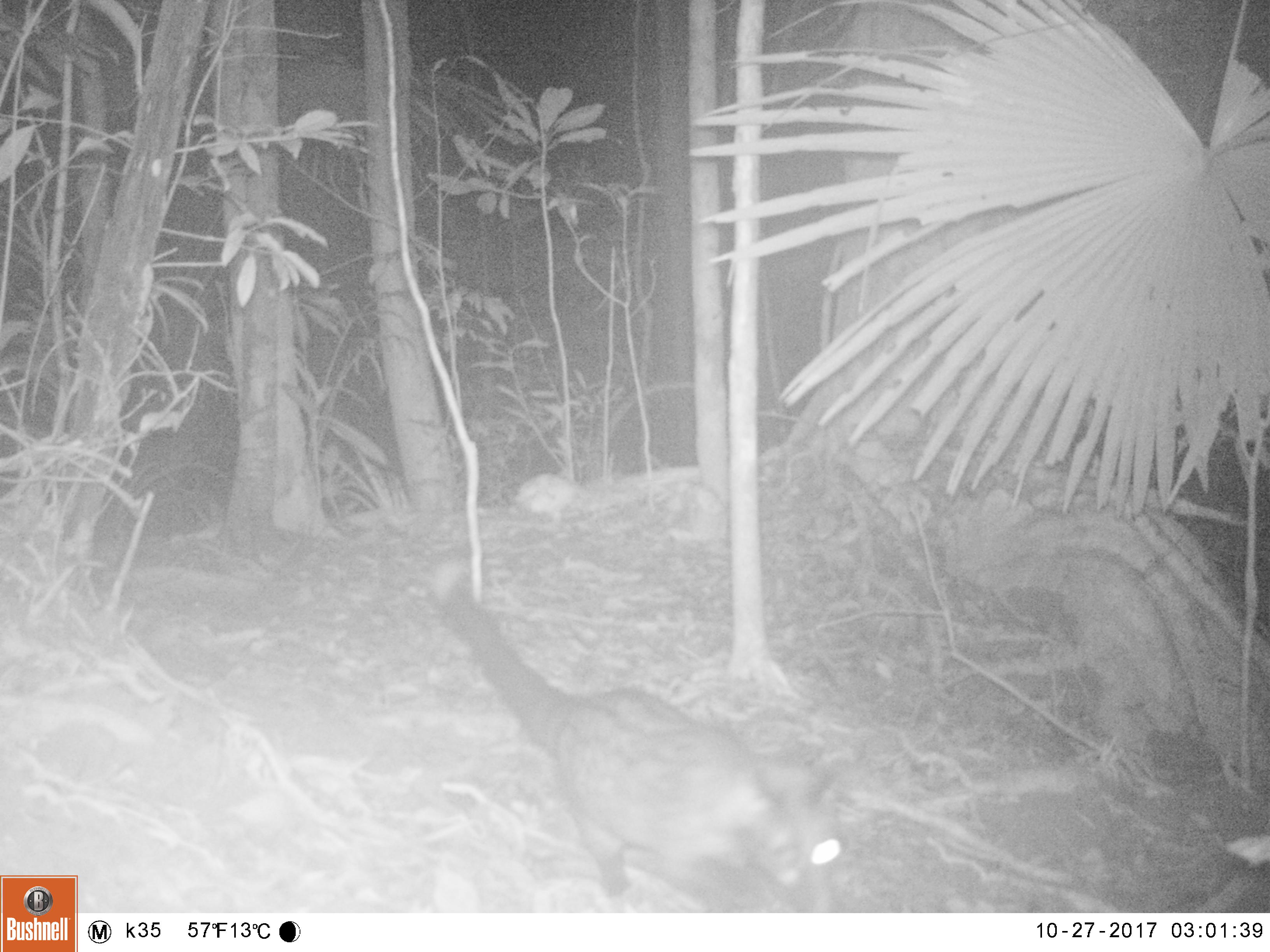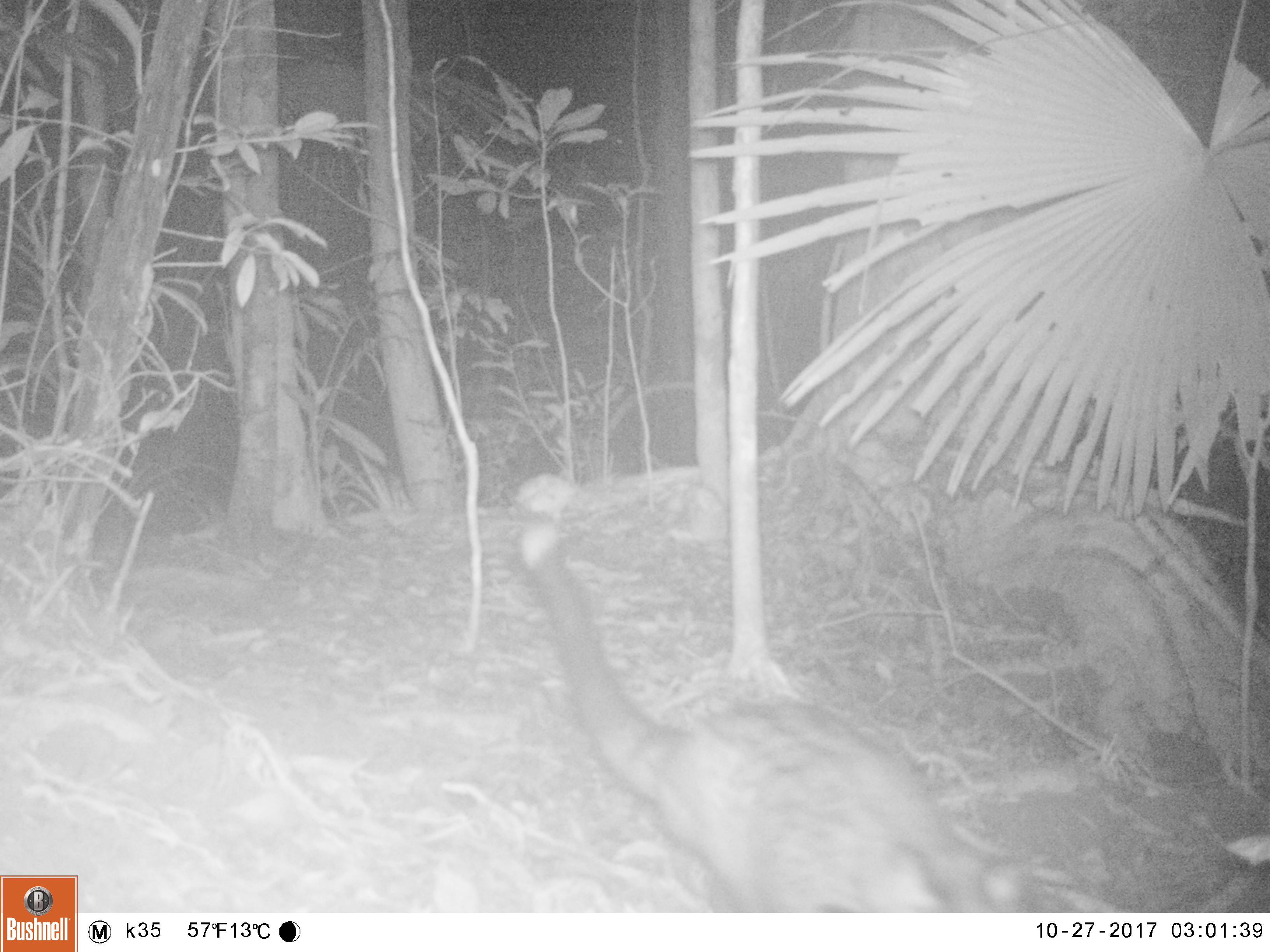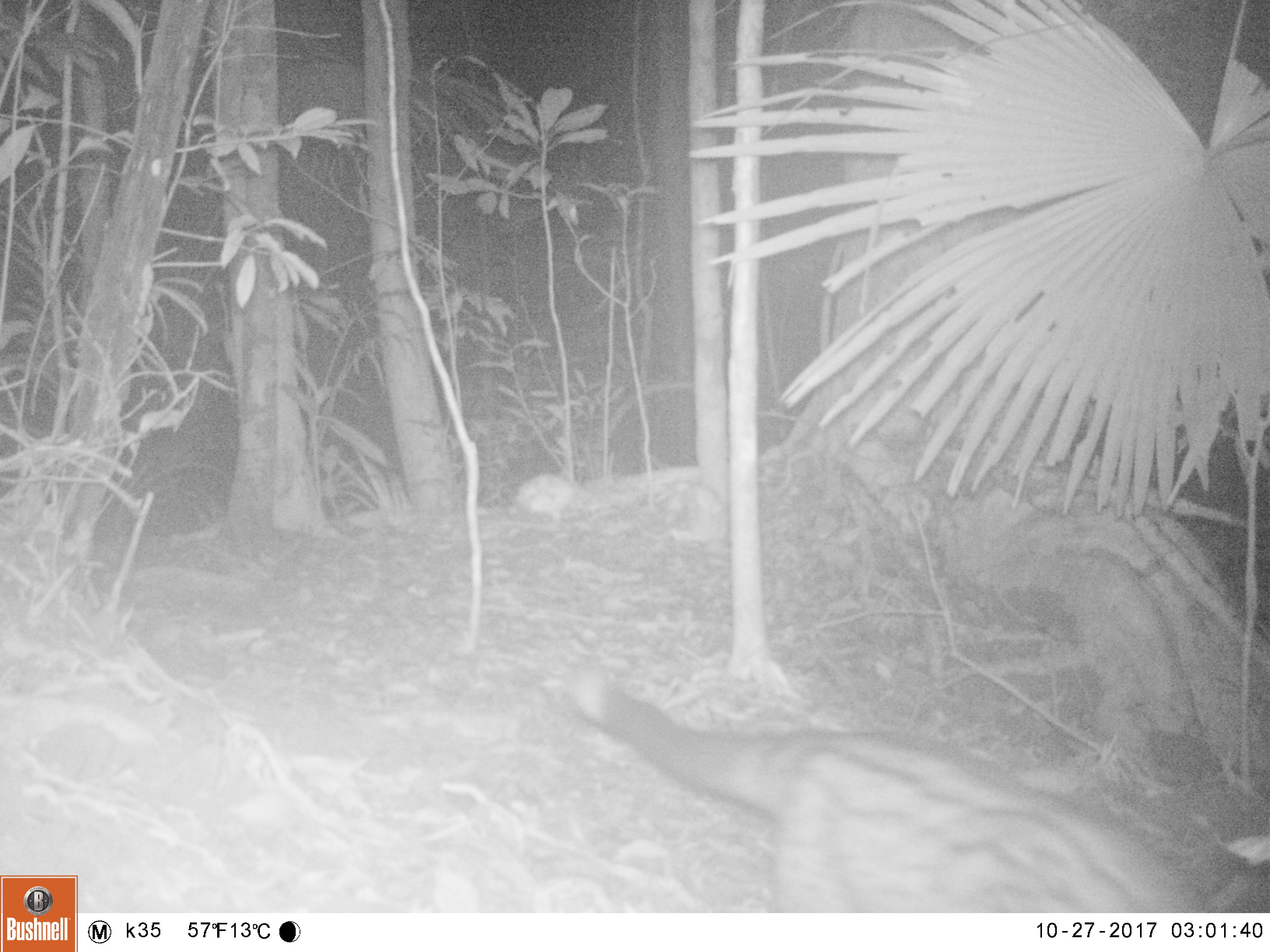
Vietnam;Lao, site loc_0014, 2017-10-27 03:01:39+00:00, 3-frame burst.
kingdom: Animalia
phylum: Chordata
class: Mammalia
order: Carnivora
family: Viverridae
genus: Paradoxurus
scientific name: Paradoxurus hermaphroditus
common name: common palm civet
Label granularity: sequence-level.